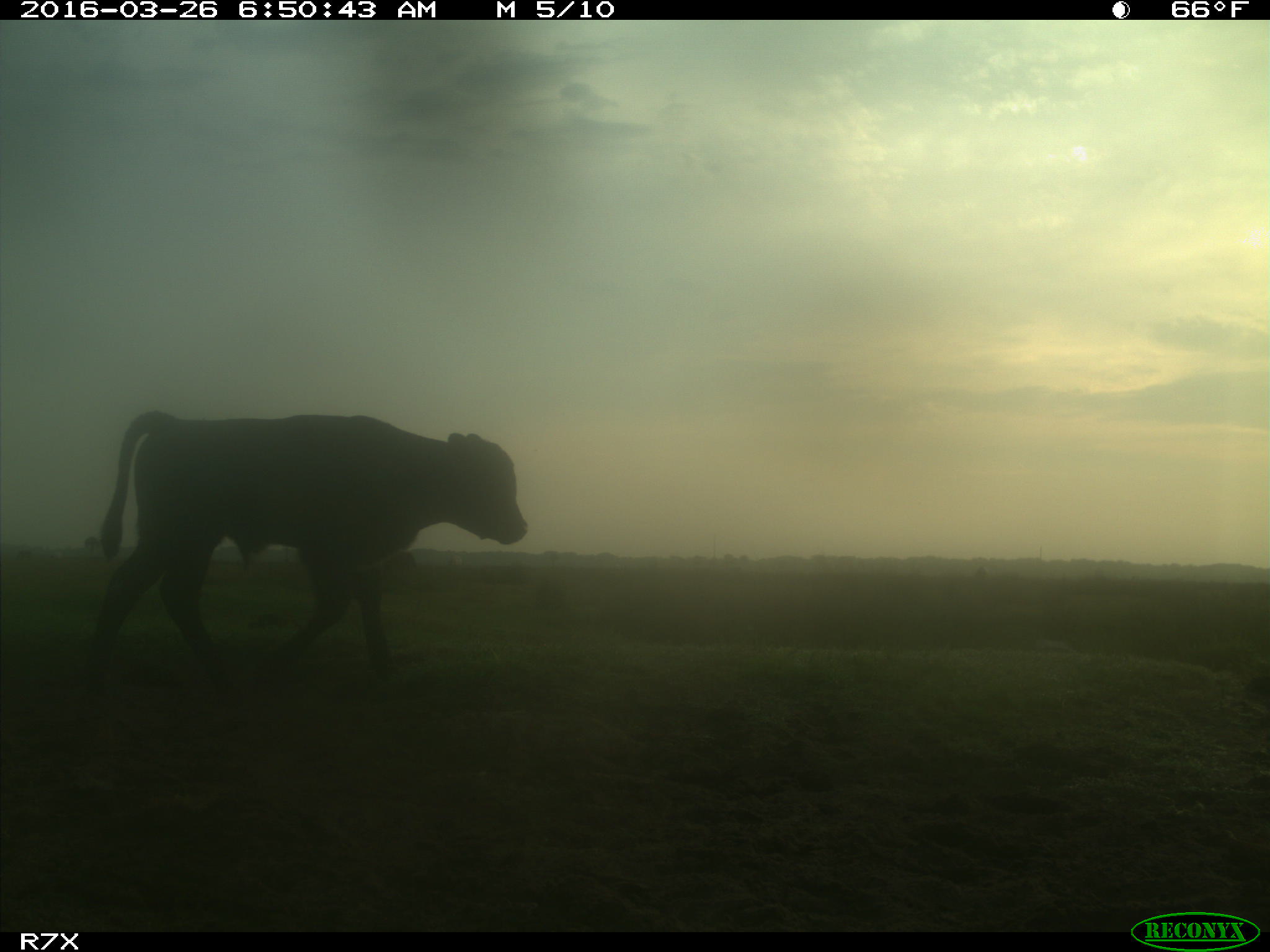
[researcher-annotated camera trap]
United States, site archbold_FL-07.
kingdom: Animalia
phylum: Chordata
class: Mammalia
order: Artiodactyla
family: Bovidae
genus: Bos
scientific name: Bos taurus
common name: domestic cow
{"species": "Bos taurus (domestic cow)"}